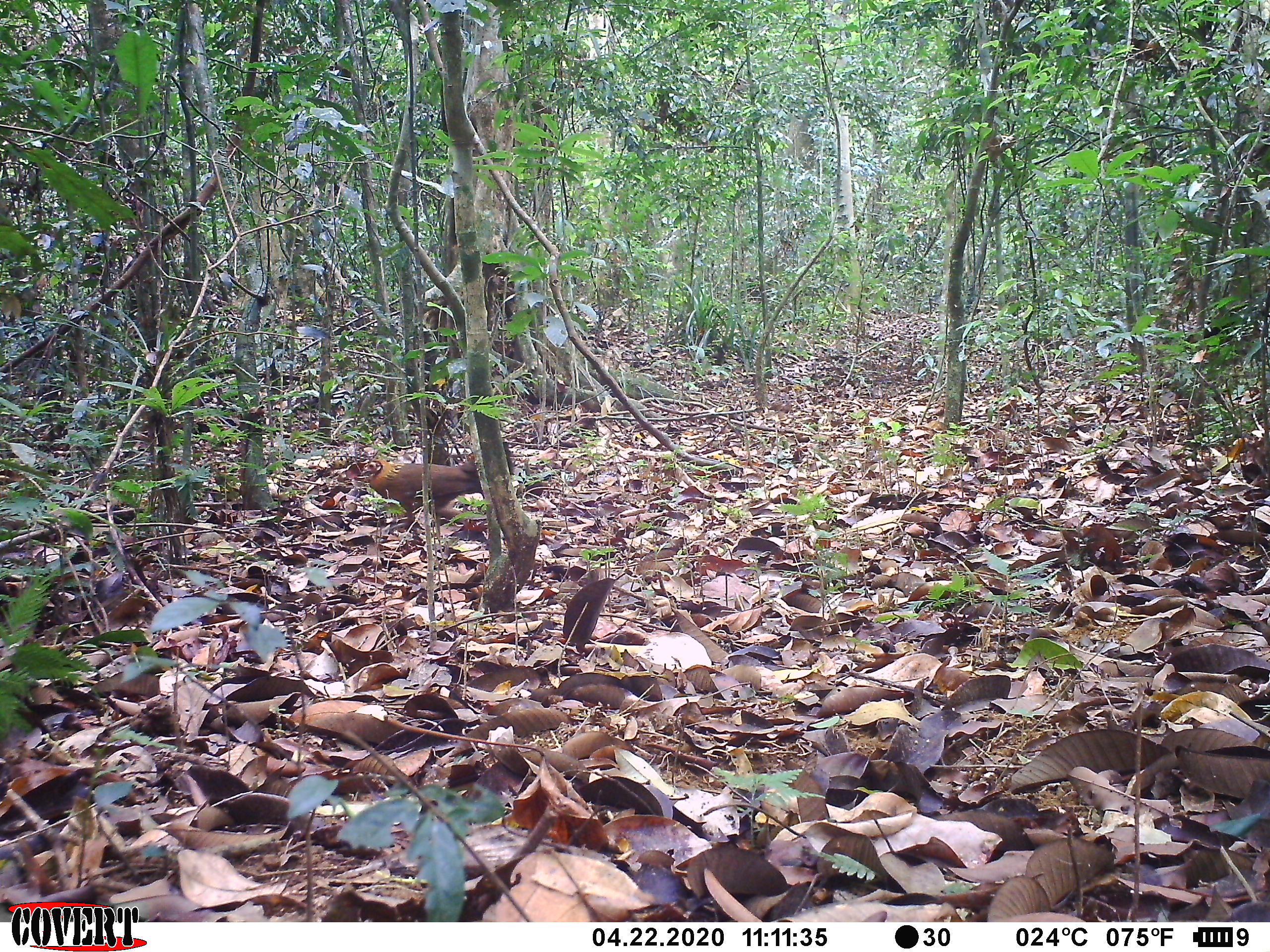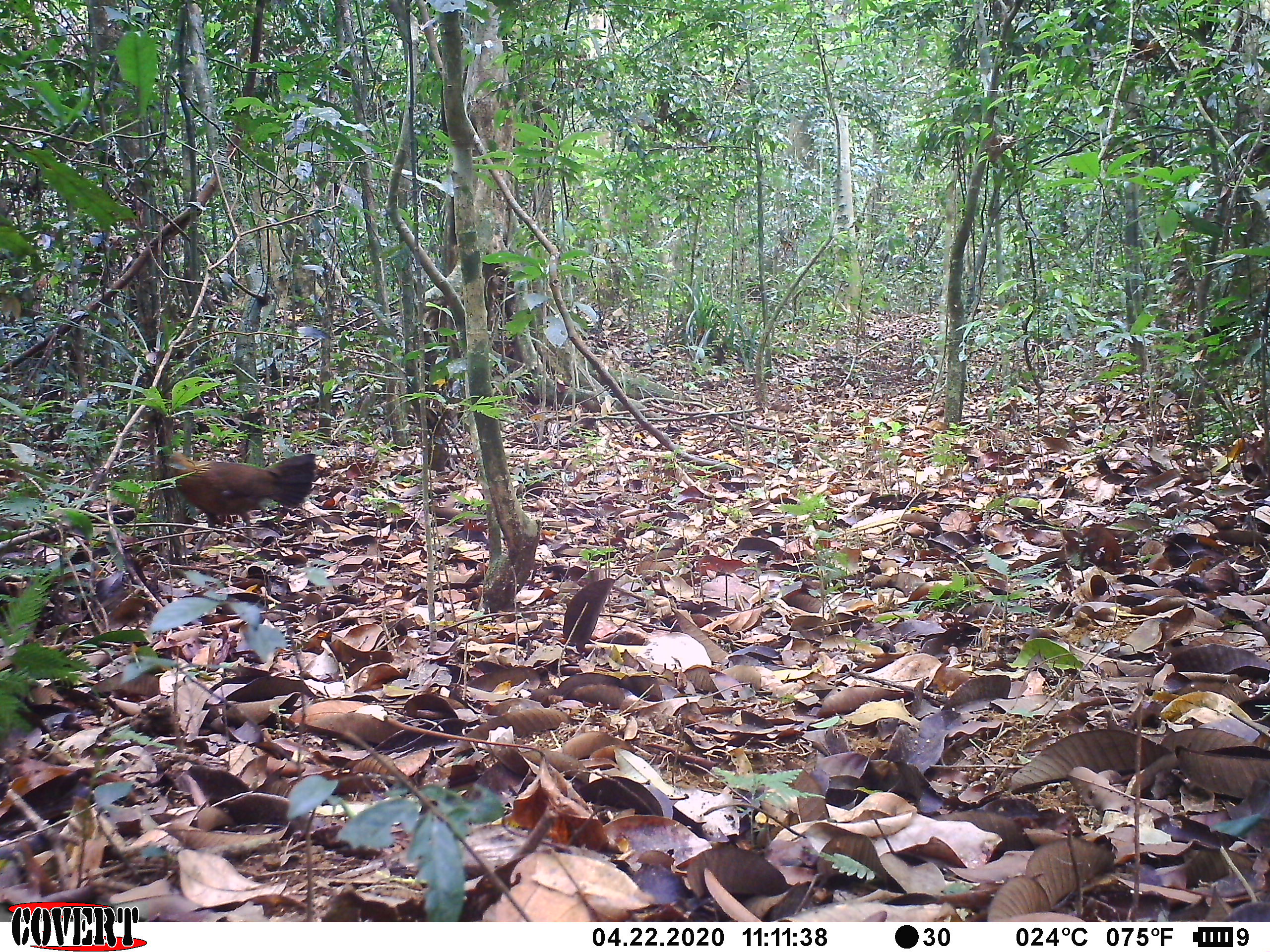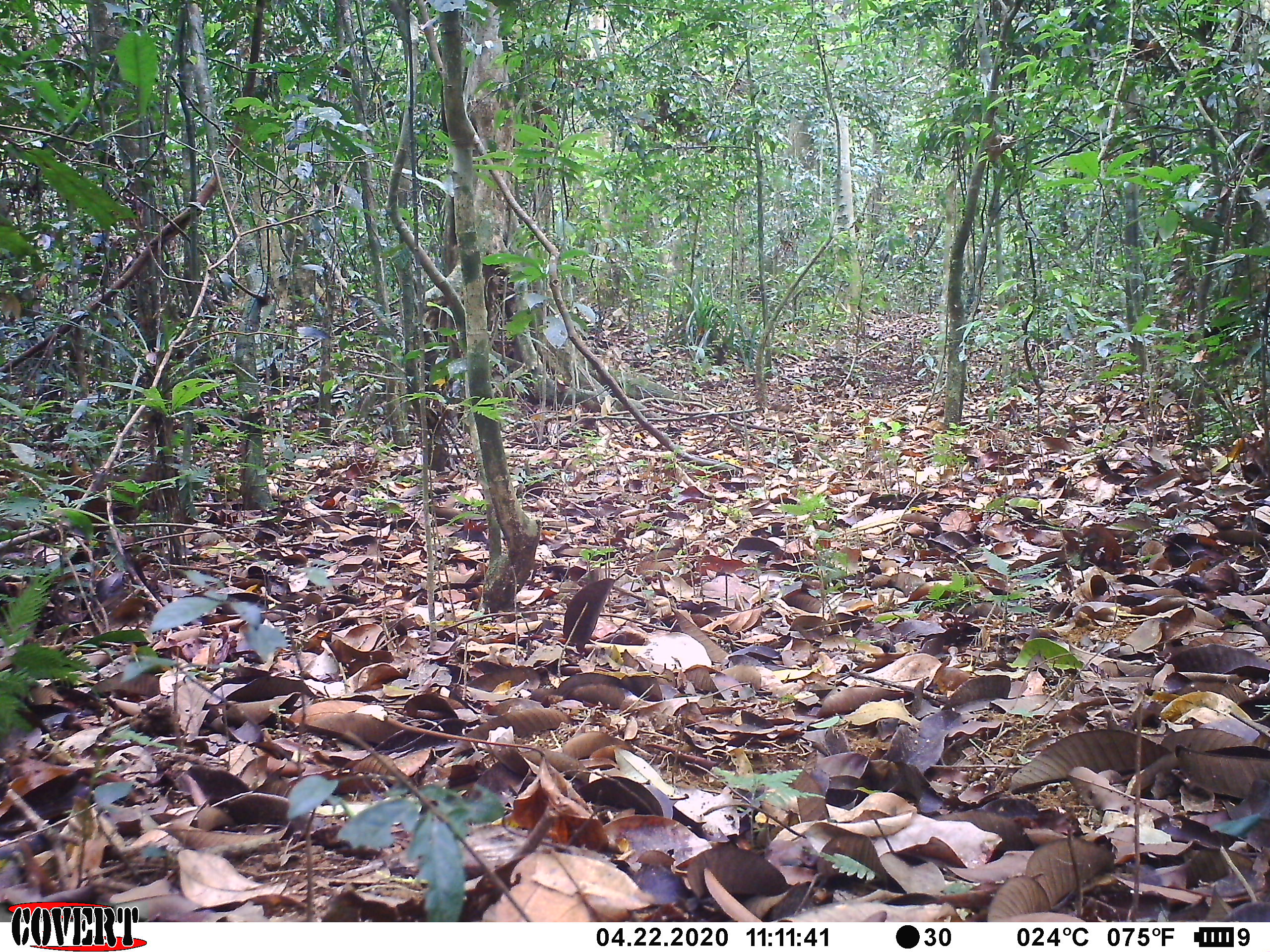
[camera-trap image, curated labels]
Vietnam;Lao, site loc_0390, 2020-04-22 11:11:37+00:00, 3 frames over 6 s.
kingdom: Animalia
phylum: Chordata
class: Aves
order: Galliformes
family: Phasianidae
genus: Gallus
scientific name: Gallus gallus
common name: red junglefowl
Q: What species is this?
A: Red junglefowl (Gallus gallus).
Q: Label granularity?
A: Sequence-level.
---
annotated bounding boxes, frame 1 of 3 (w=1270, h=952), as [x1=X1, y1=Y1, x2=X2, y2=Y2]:
red junglefowl: [x1=360, y1=458, x2=481, y2=530]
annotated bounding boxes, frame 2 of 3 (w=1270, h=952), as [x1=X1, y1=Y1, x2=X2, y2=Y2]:
red junglefowl: [x1=141, y1=452, x2=317, y2=551]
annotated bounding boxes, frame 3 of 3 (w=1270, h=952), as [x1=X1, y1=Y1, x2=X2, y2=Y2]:
red junglefowl: [x1=47, y1=449, x2=180, y2=561]